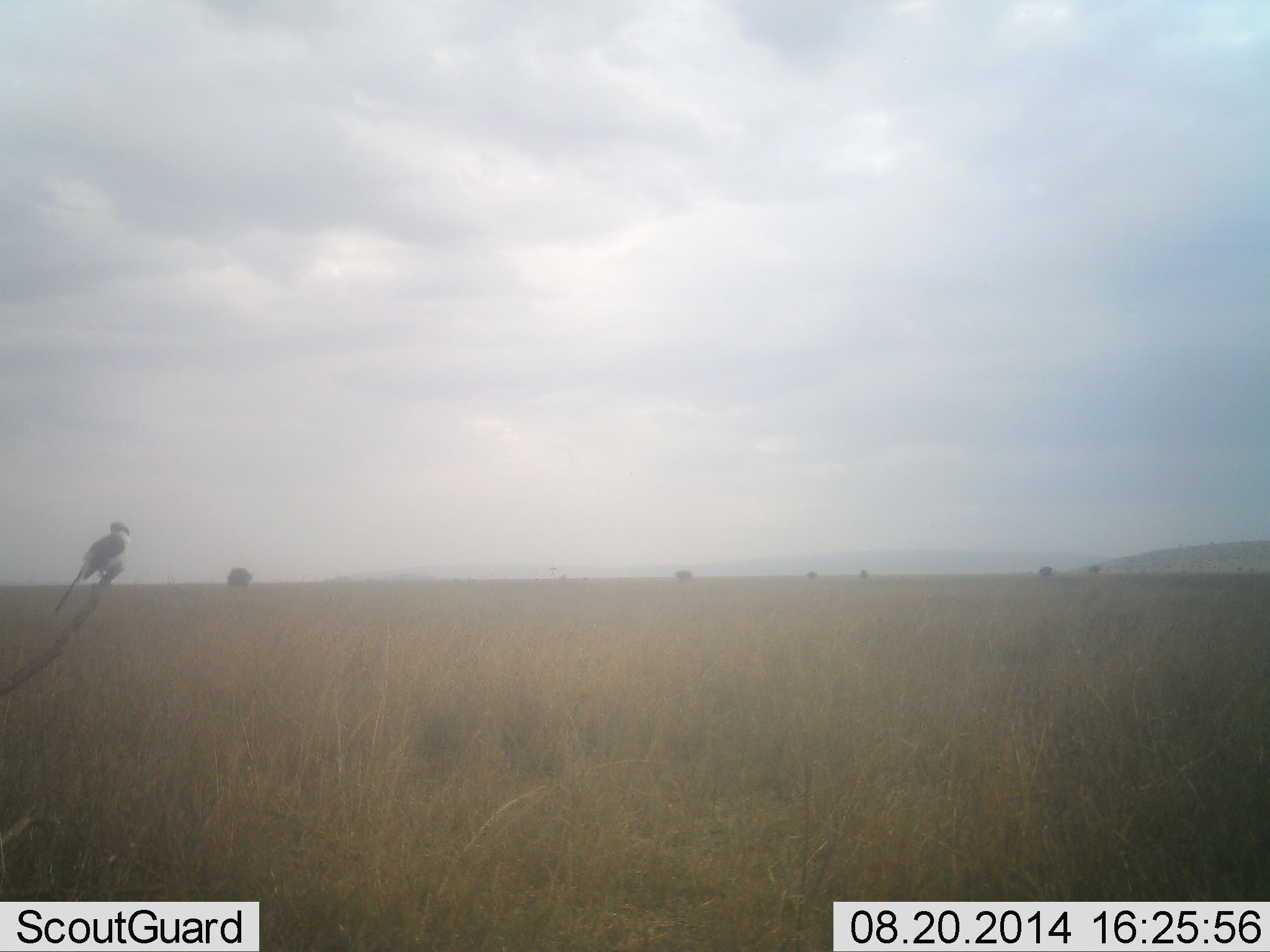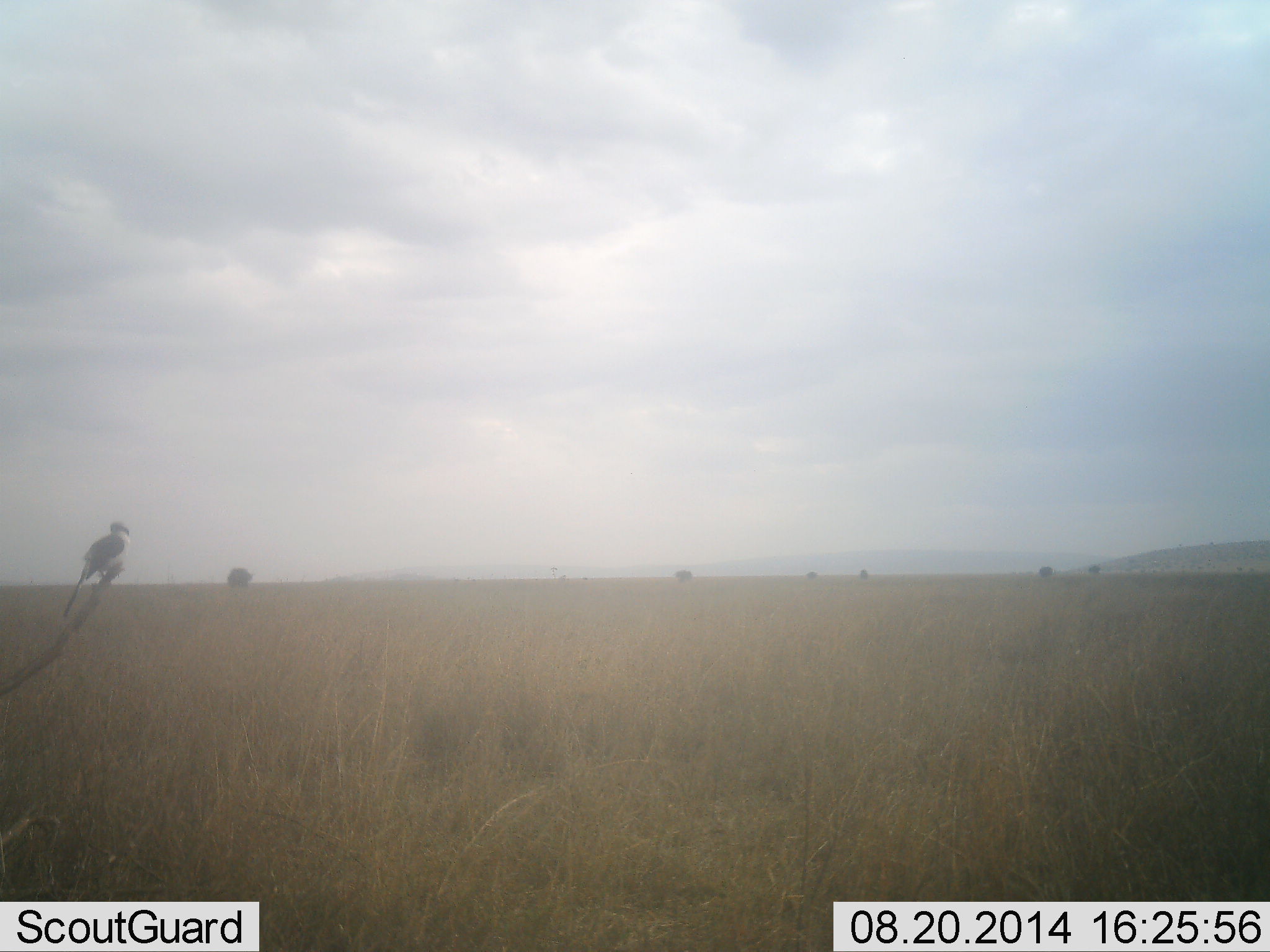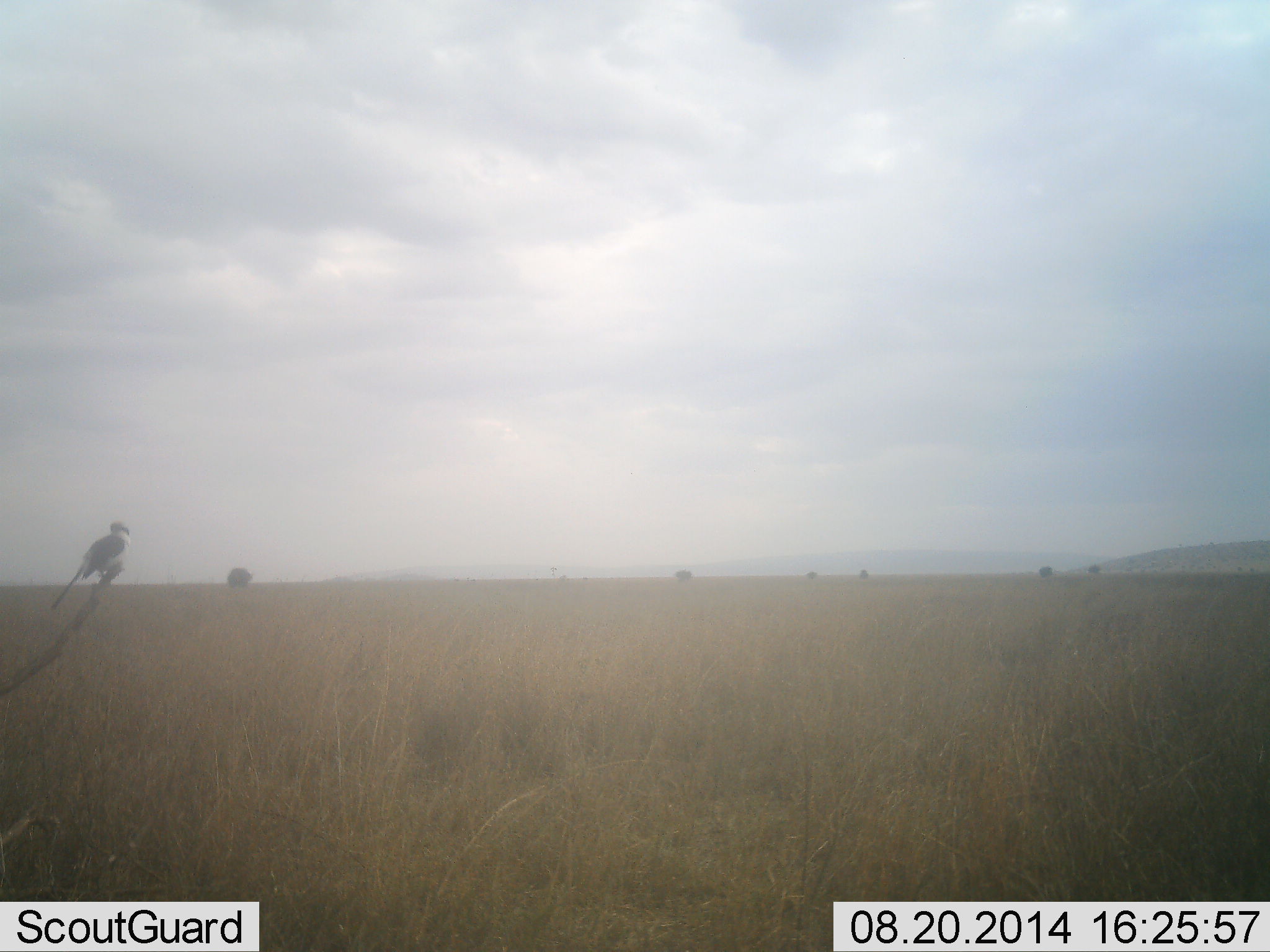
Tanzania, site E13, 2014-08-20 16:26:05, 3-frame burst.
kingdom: Animalia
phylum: Chordata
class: Aves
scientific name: Aves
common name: bird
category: otherbird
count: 1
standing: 60%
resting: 50%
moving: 0%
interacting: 0%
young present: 0%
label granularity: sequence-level